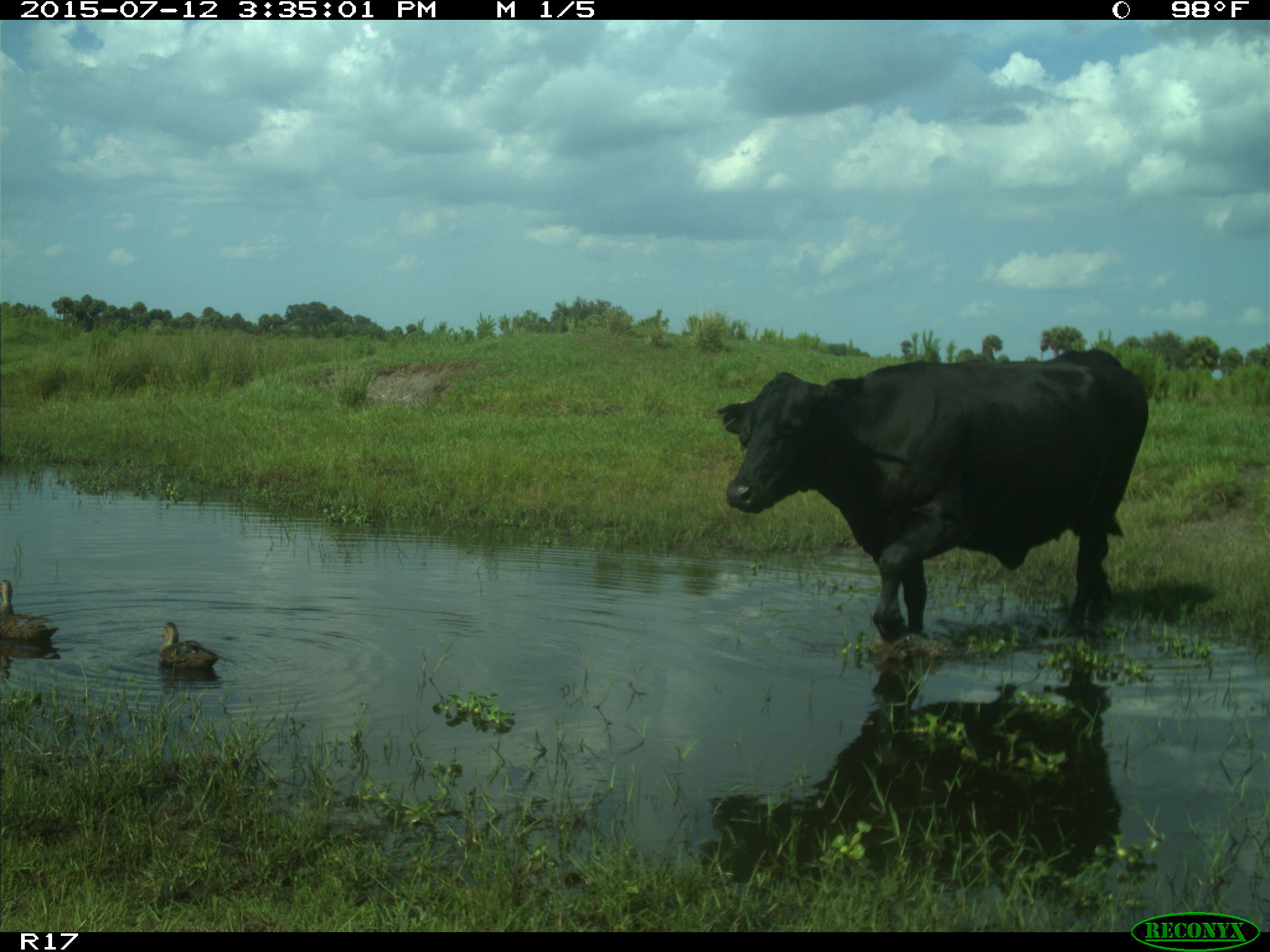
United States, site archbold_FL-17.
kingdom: Animalia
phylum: Chordata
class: Mammalia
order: Artiodactyla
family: Bovidae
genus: Bos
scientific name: Bos taurus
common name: domestic cow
Bos taurus (domestic cow).